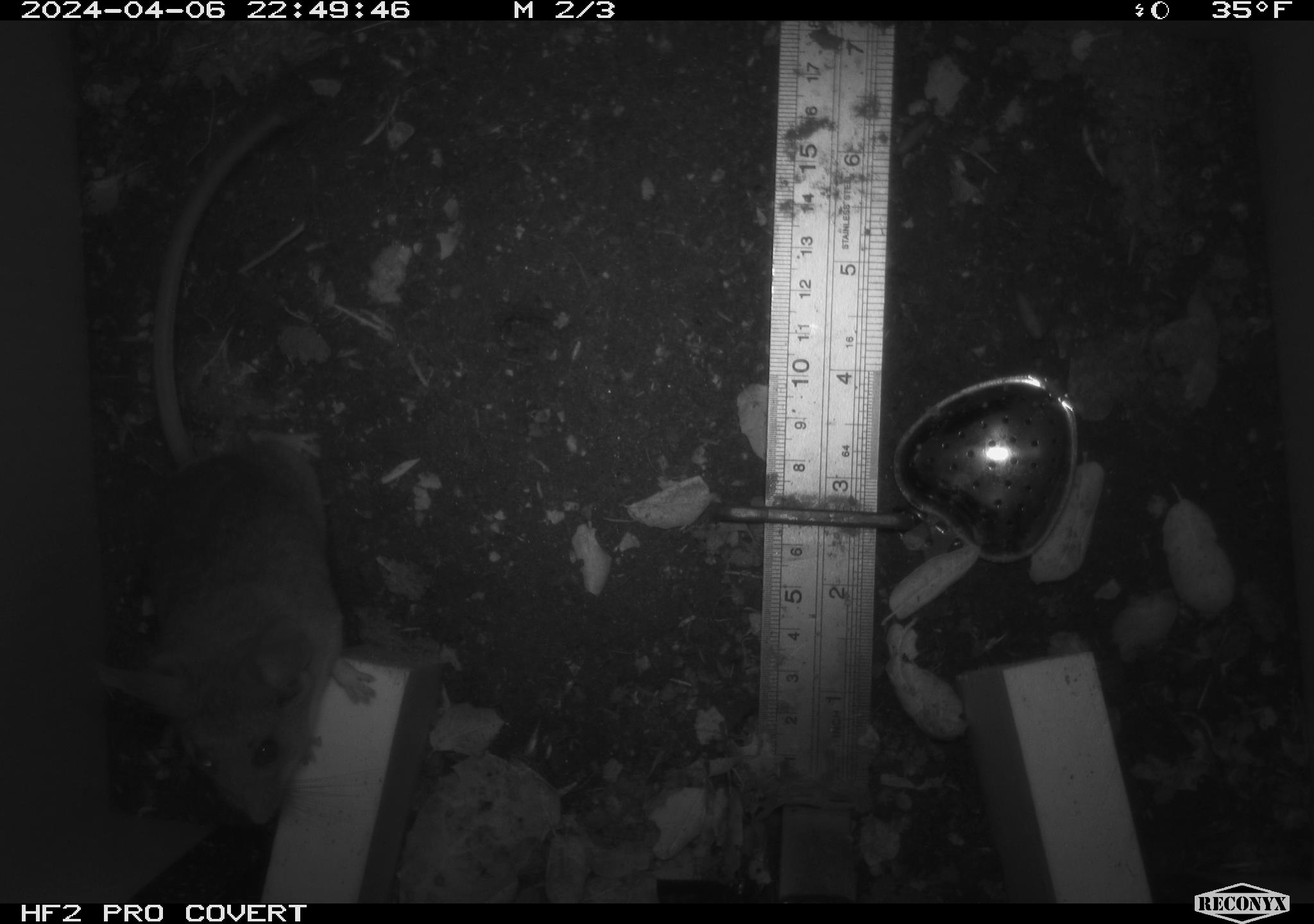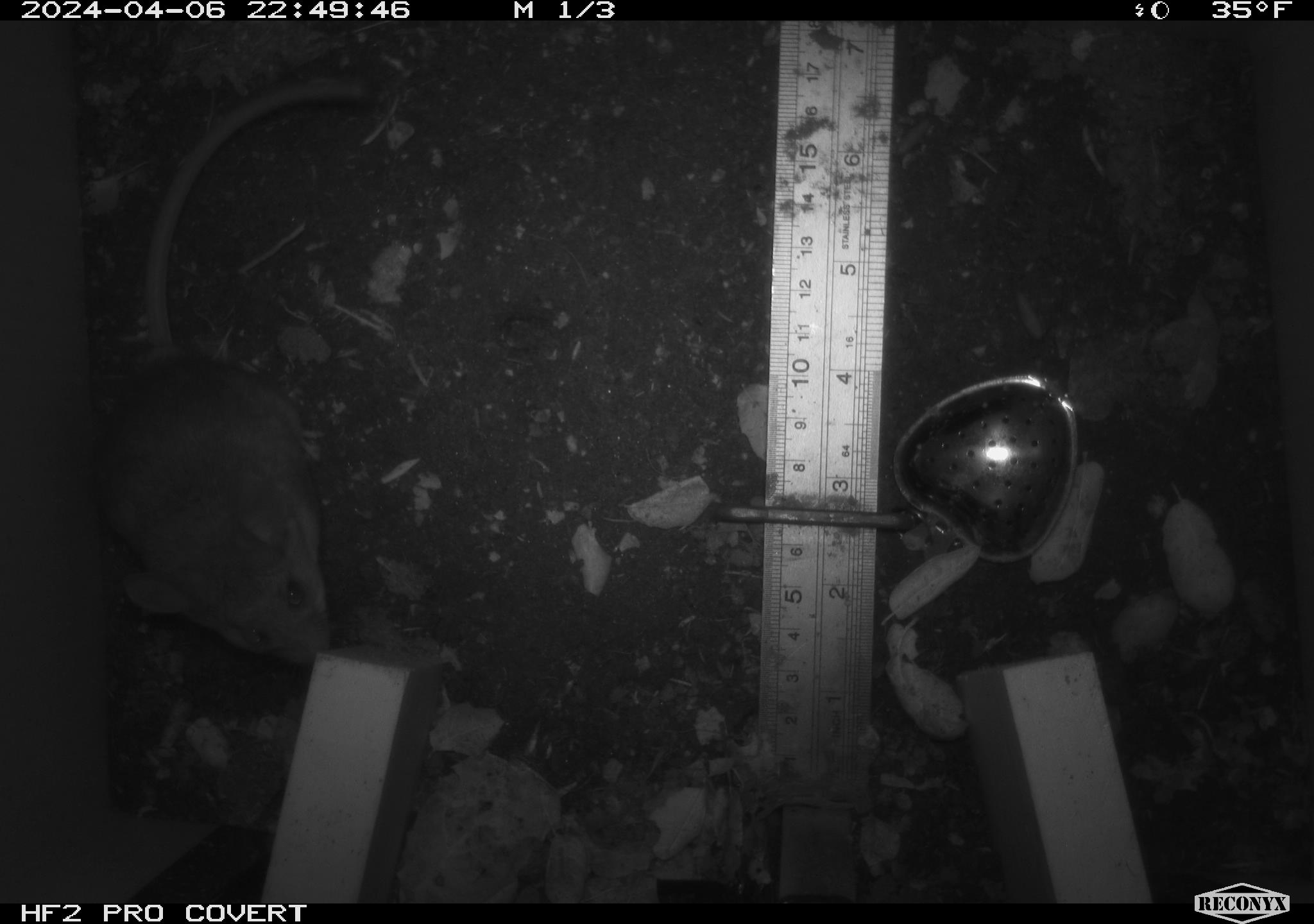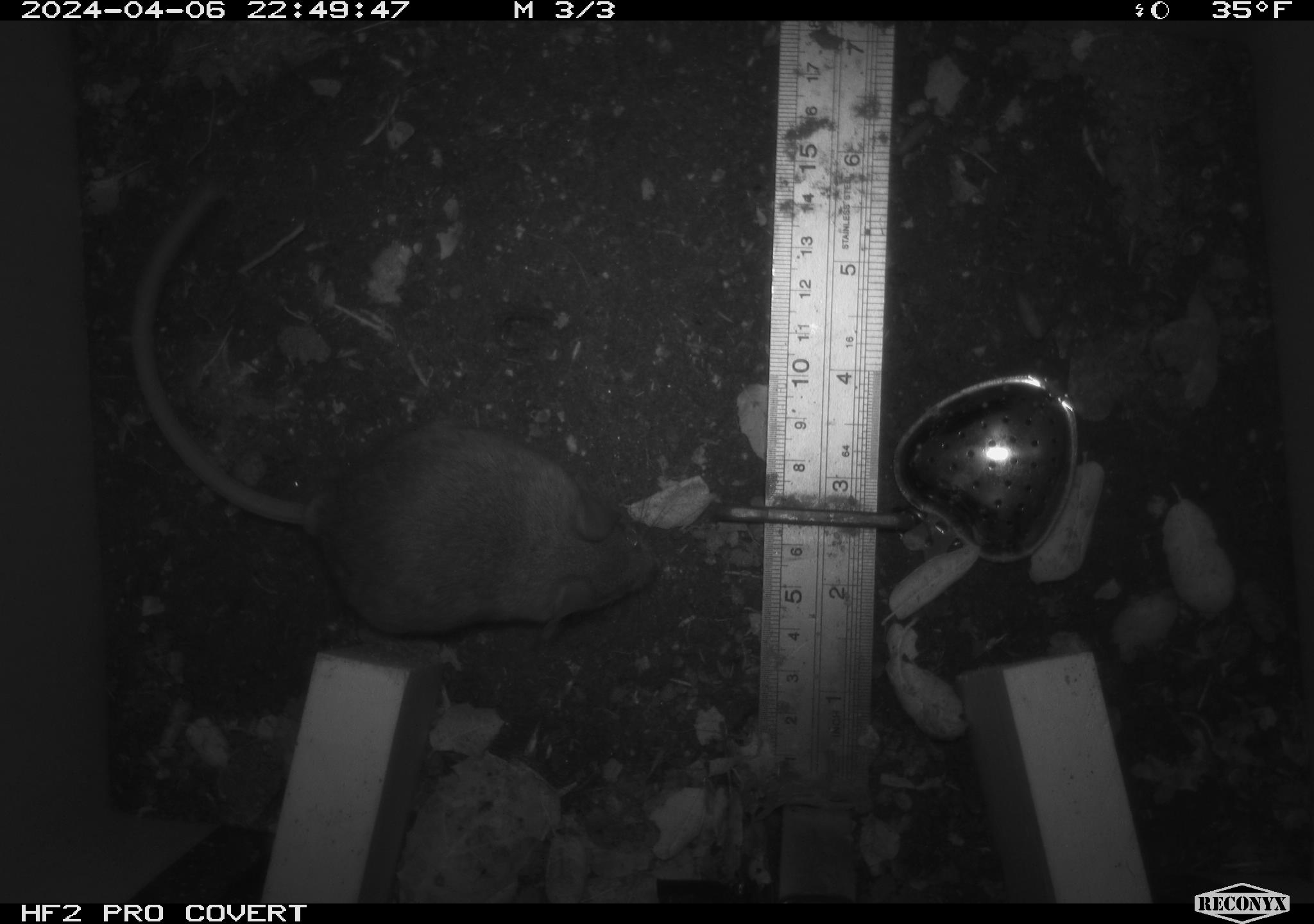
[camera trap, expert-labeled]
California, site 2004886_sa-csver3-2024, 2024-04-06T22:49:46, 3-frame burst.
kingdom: Animalia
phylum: Chordata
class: Mammalia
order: Rodentia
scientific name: Rodentia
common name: rodent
Rodent (Rodentia).